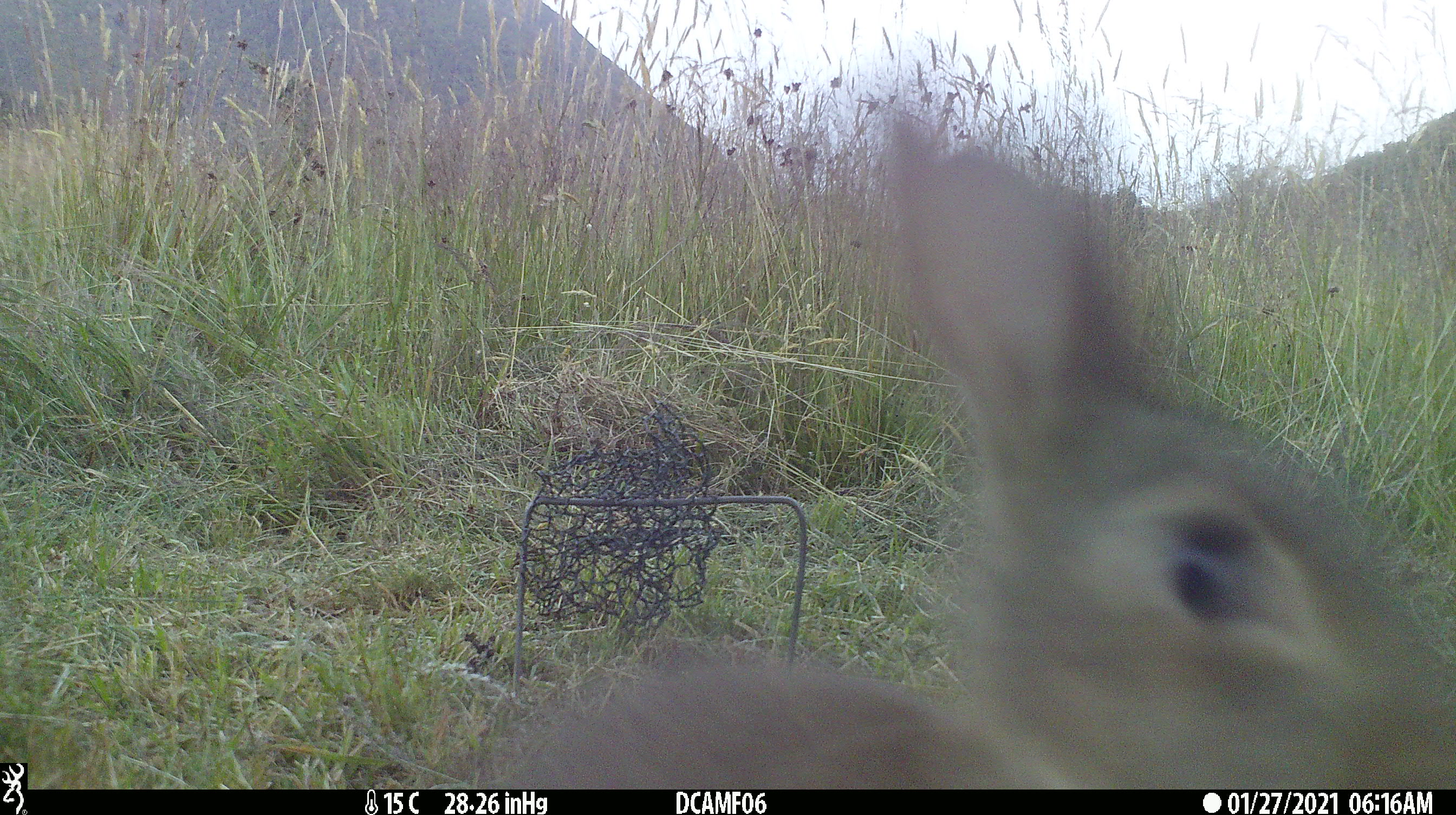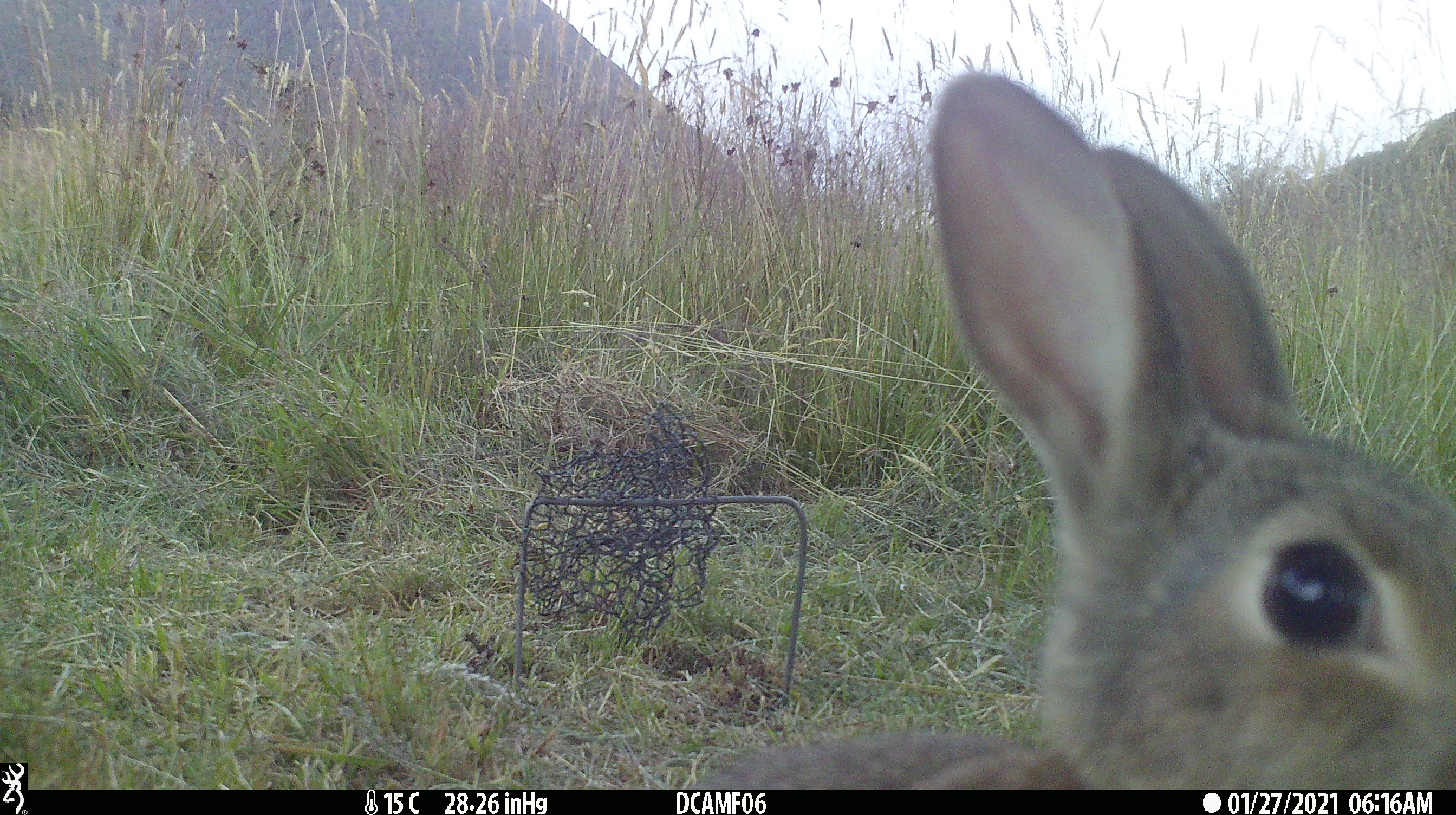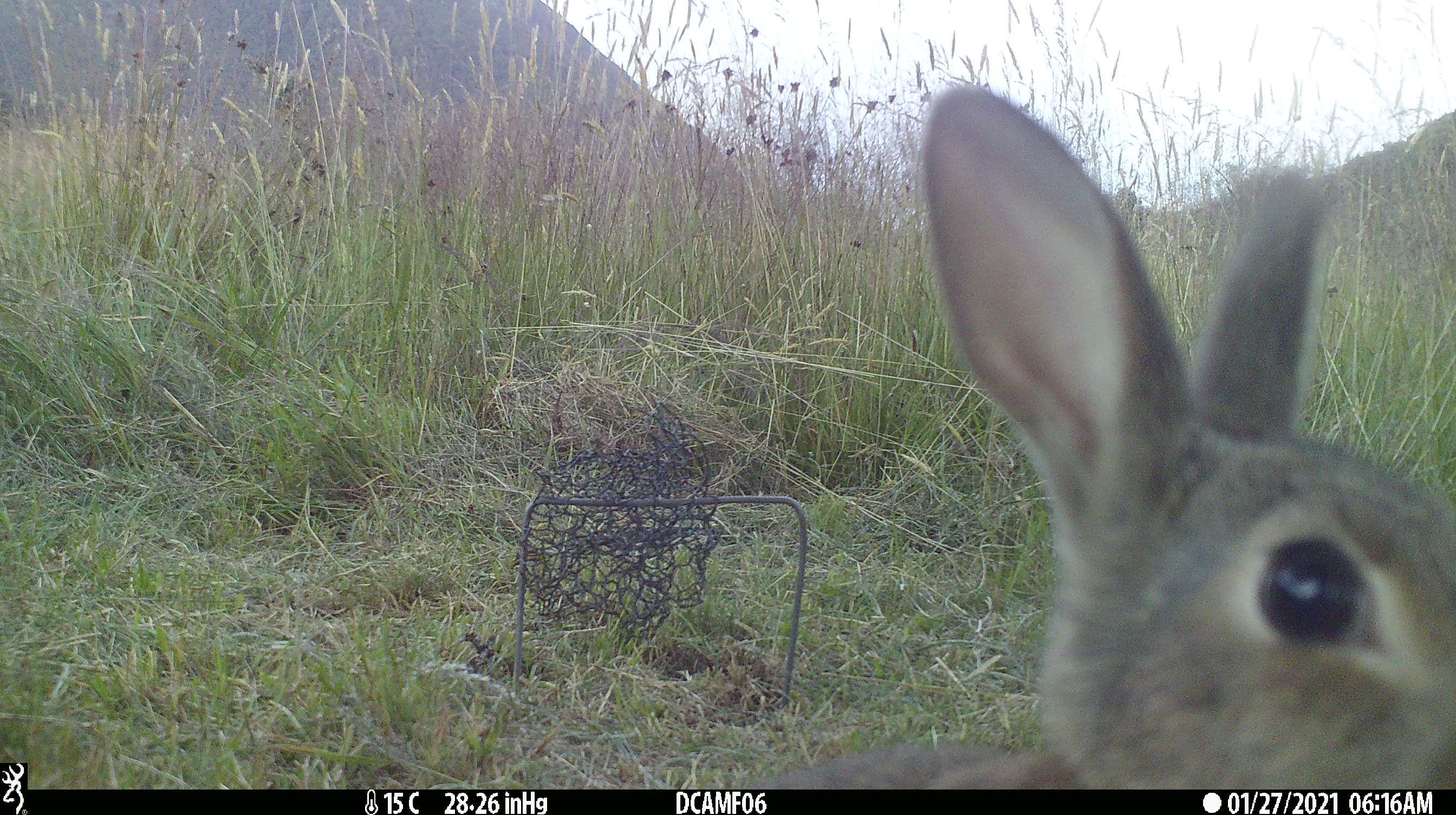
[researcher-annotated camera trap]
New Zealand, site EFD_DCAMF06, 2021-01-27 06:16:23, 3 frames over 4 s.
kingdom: Animalia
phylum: Chordata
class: Mammalia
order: Lagomorpha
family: Leporidae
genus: Oryctolagus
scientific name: Oryctolagus cuniculus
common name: european rabbit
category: rabbit